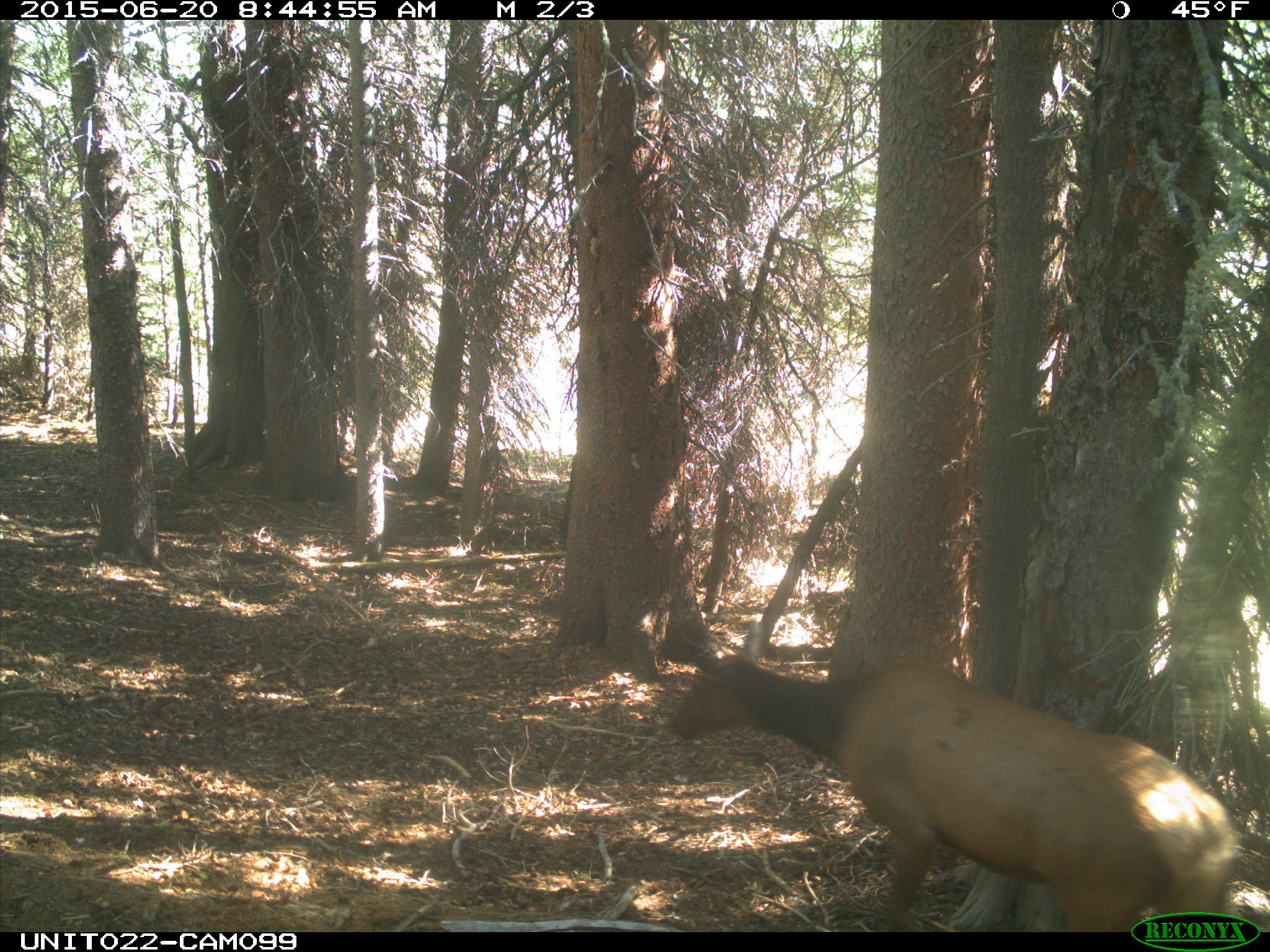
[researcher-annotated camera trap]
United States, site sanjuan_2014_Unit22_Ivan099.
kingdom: Animalia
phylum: Chordata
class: Mammalia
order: Artiodactyla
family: Cervidae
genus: Cervus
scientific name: Cervus elaphus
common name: red deer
Cervus elaphus (red deer).